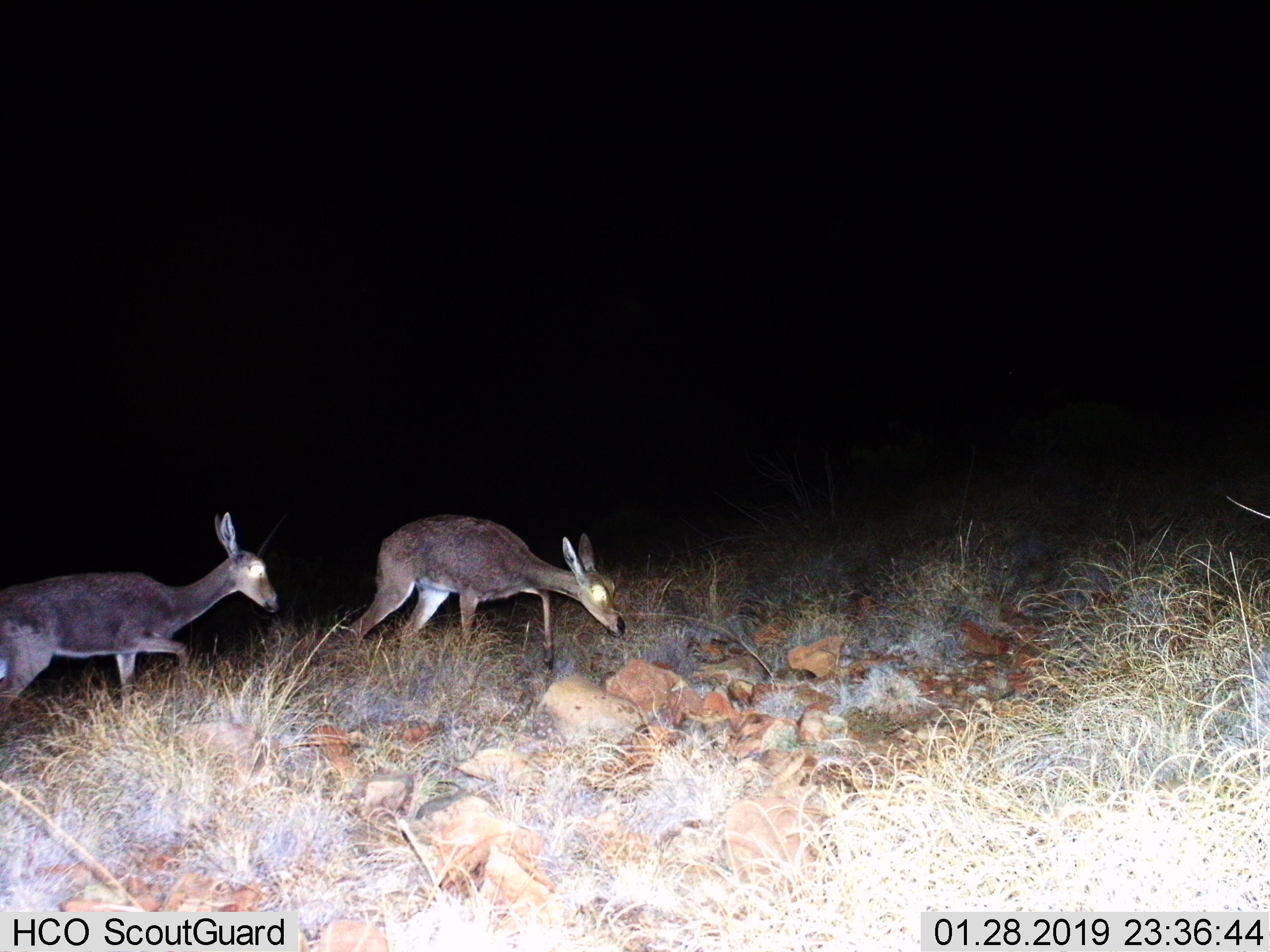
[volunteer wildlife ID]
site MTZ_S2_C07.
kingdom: Animalia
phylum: Chordata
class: Mammalia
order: Artiodactyla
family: Bovidae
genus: Pelea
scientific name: Pelea capreolus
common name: grey rhebok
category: rhebokgrey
Rhebokgrey (grey rhebok) (Pelea capreolus), count 2. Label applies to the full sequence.